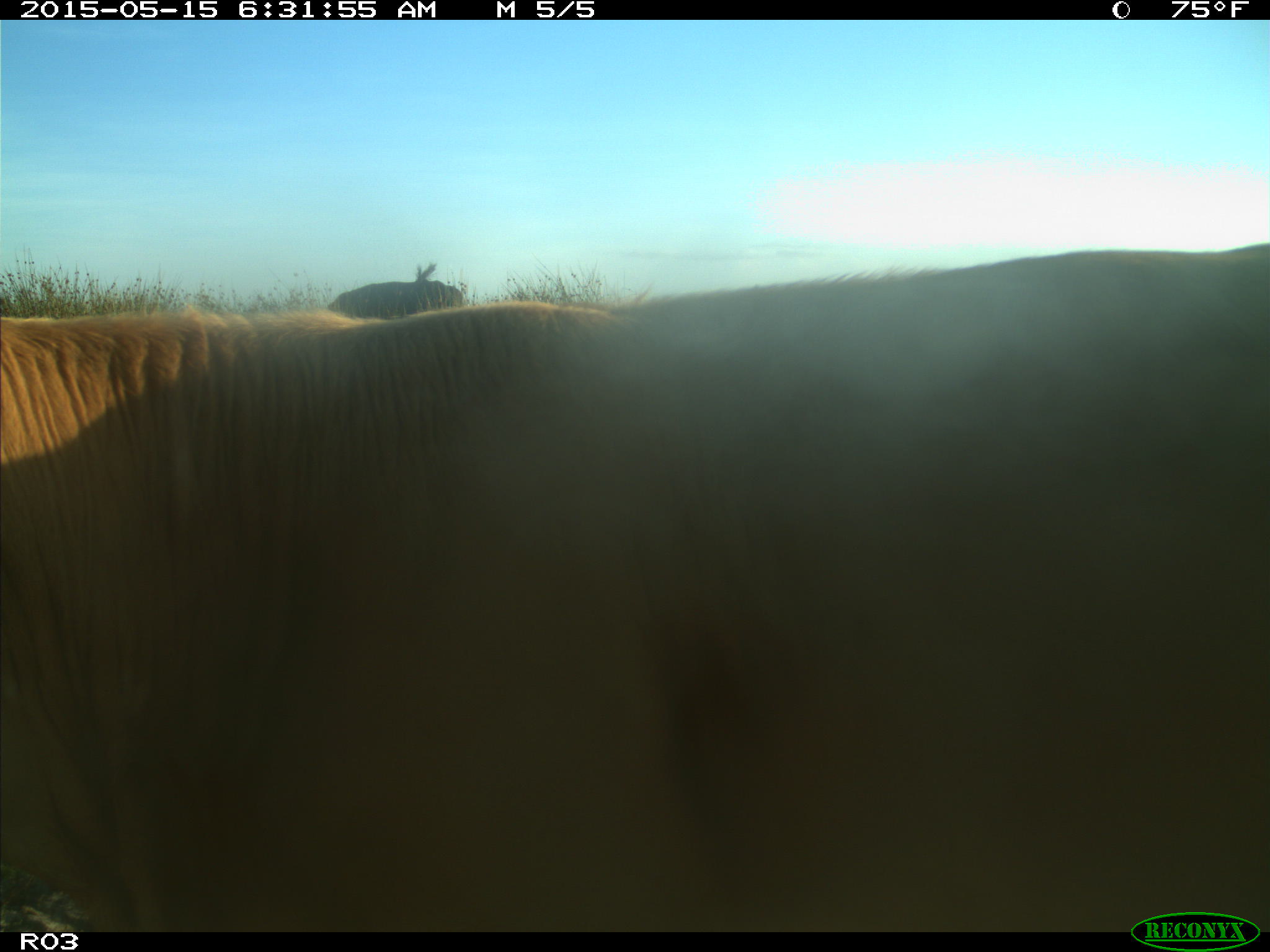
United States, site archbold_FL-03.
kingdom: Animalia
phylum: Chordata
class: Mammalia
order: Artiodactyla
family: Bovidae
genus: Bos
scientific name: Bos taurus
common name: domestic cow